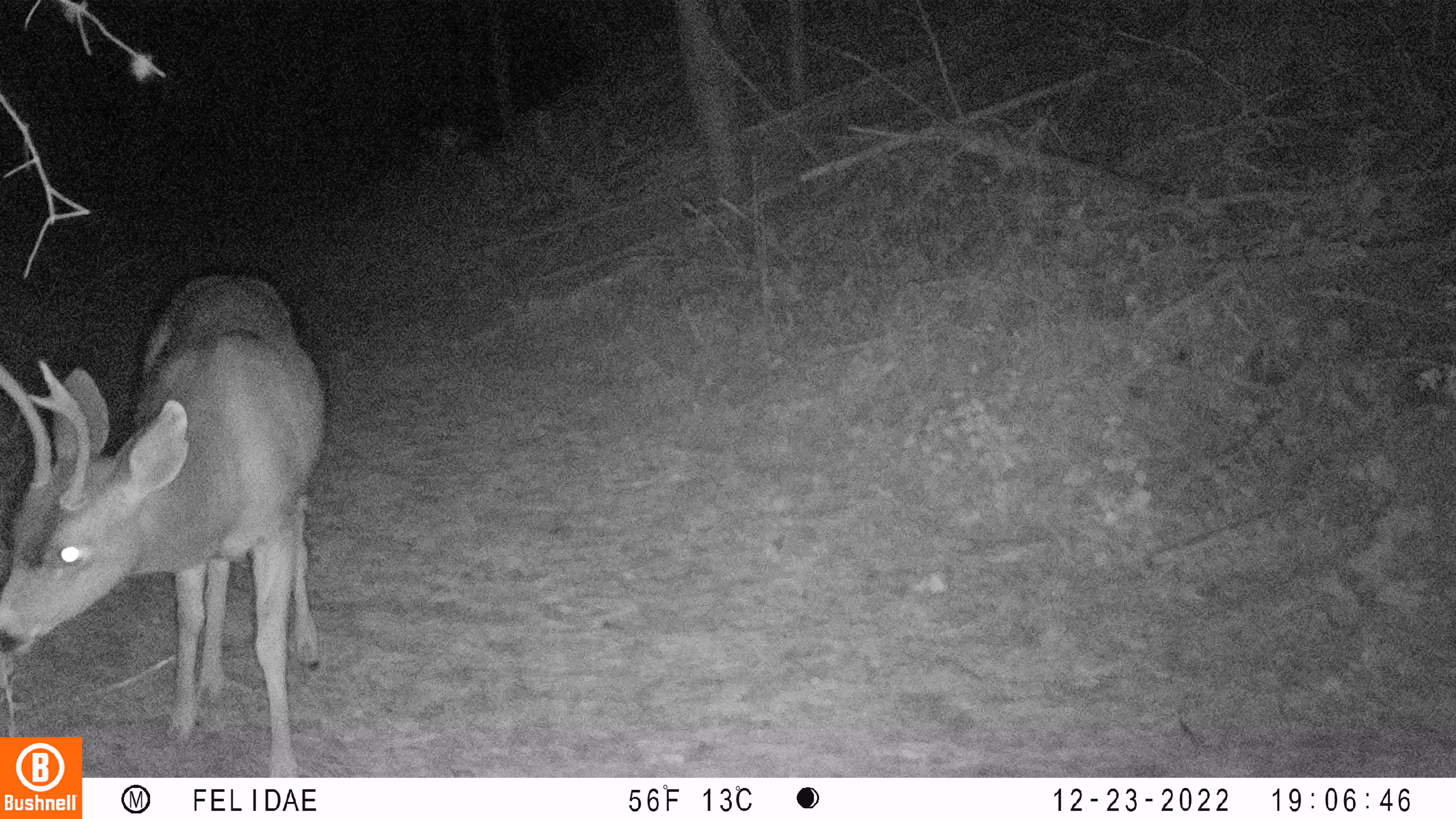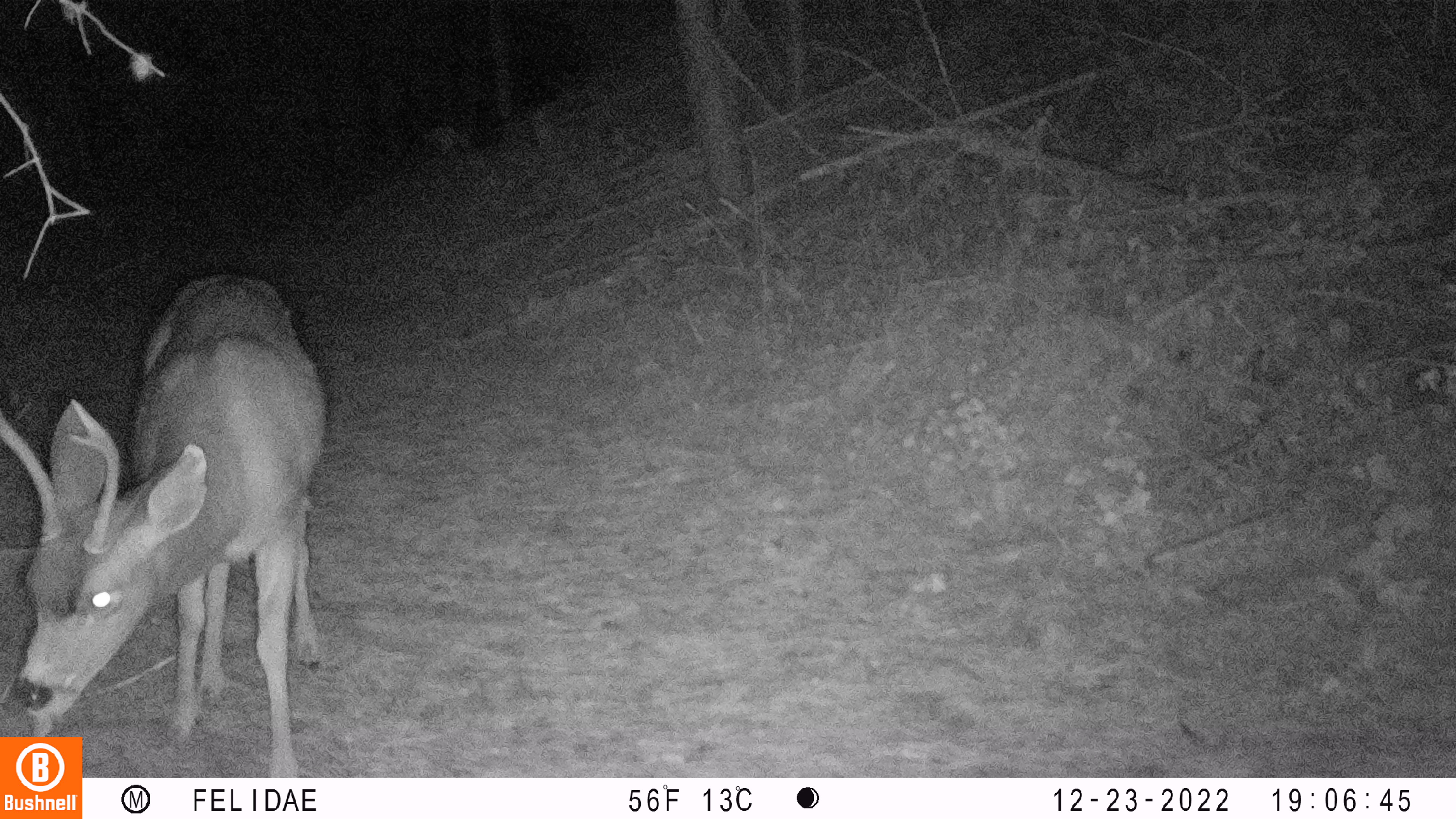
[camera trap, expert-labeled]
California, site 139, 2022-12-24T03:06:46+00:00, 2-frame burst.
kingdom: Animalia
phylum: Chordata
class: Mammalia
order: Artiodactyla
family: Cervidae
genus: Odocoileus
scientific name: Odocoileus hemionus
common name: mule deer